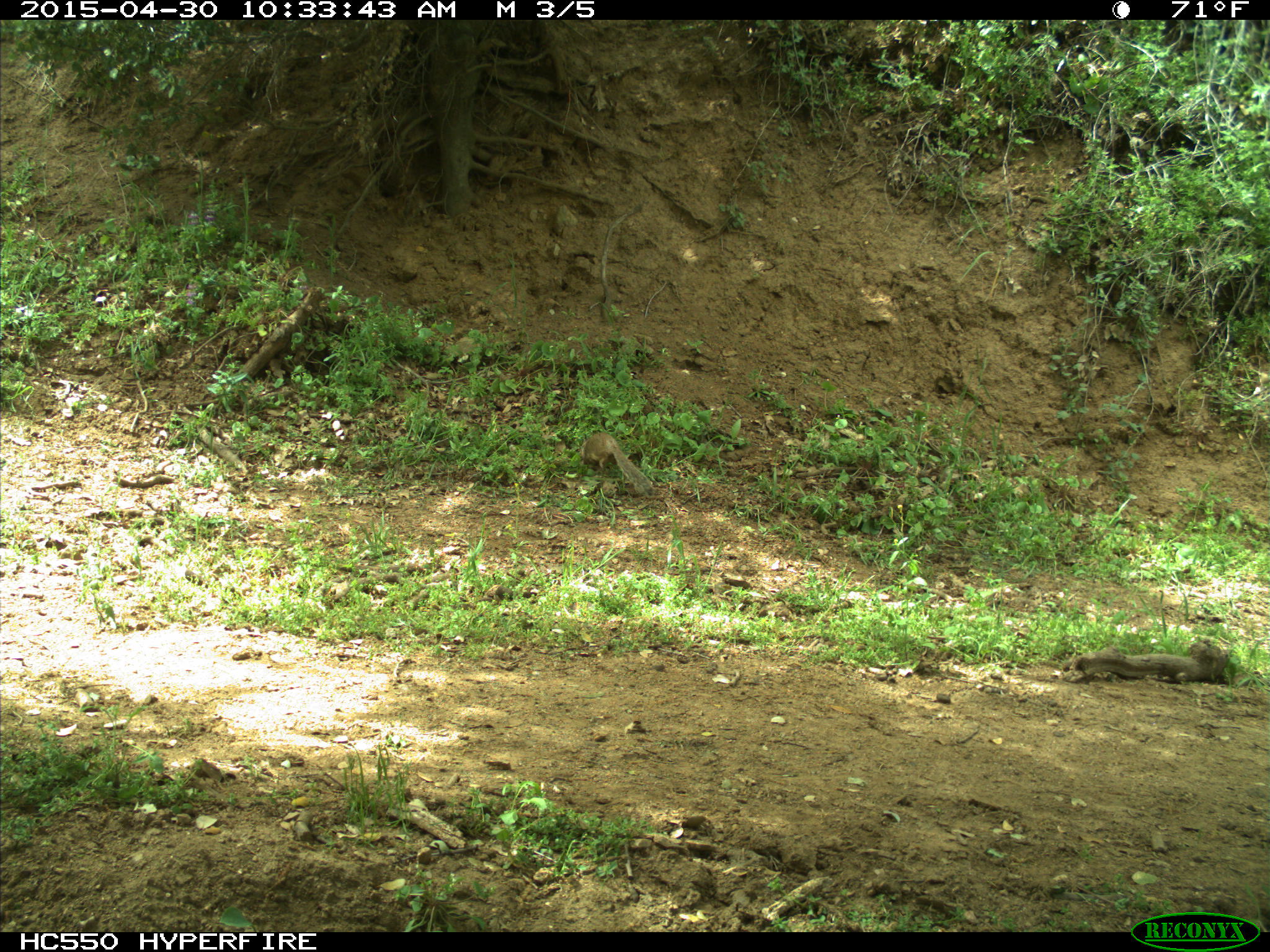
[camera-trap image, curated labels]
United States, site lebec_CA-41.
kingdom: Animalia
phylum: Chordata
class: Mammalia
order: Rodentia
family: Sciuridae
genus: Otospermophilus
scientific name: Otospermophilus beecheyi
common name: california ground squirrel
Otospermophilus beecheyi (california ground squirrel).